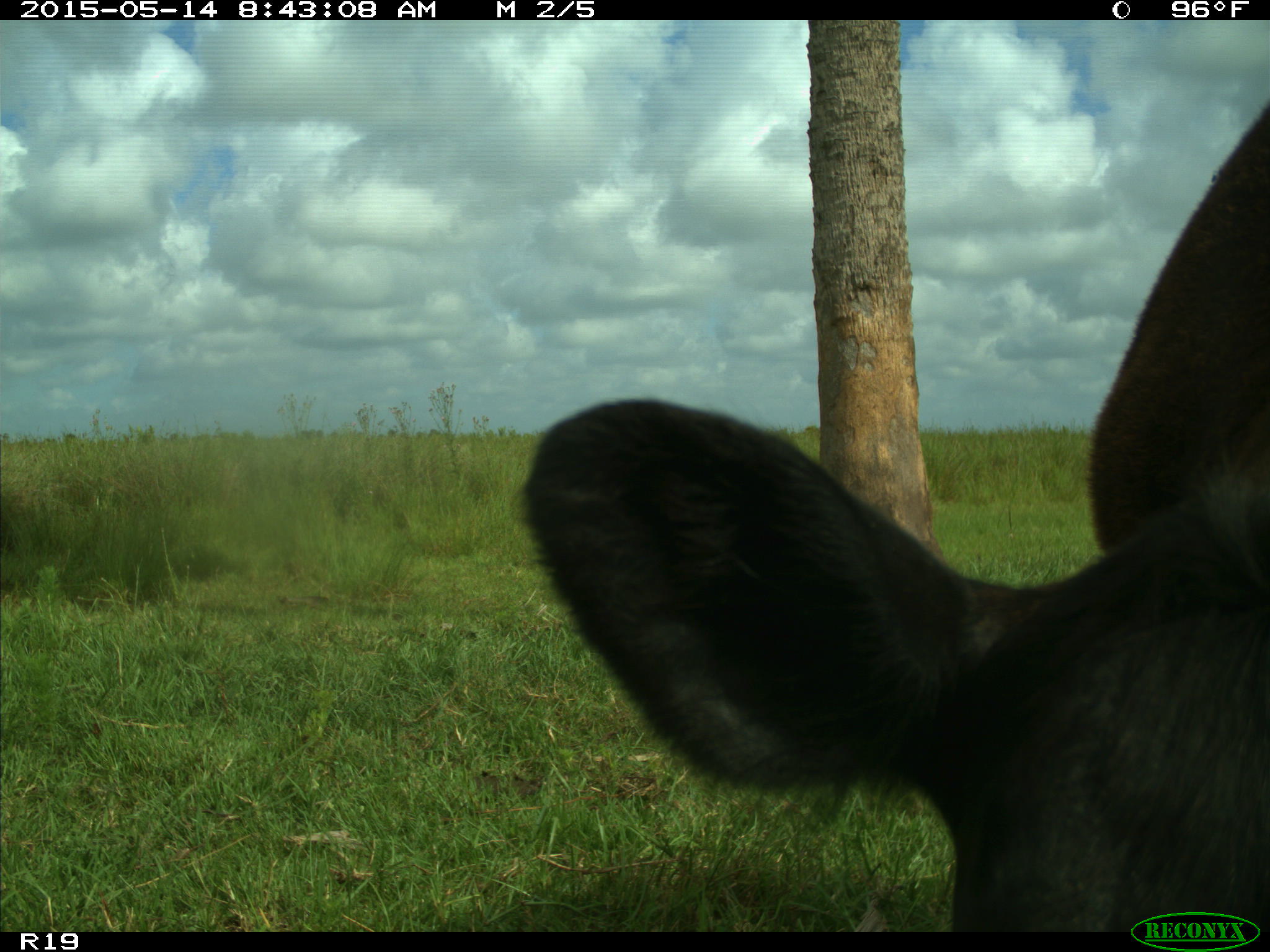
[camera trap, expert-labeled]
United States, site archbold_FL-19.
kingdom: Animalia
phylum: Chordata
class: Mammalia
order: Artiodactyla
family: Bovidae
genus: Bos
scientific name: Bos taurus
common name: domestic cow